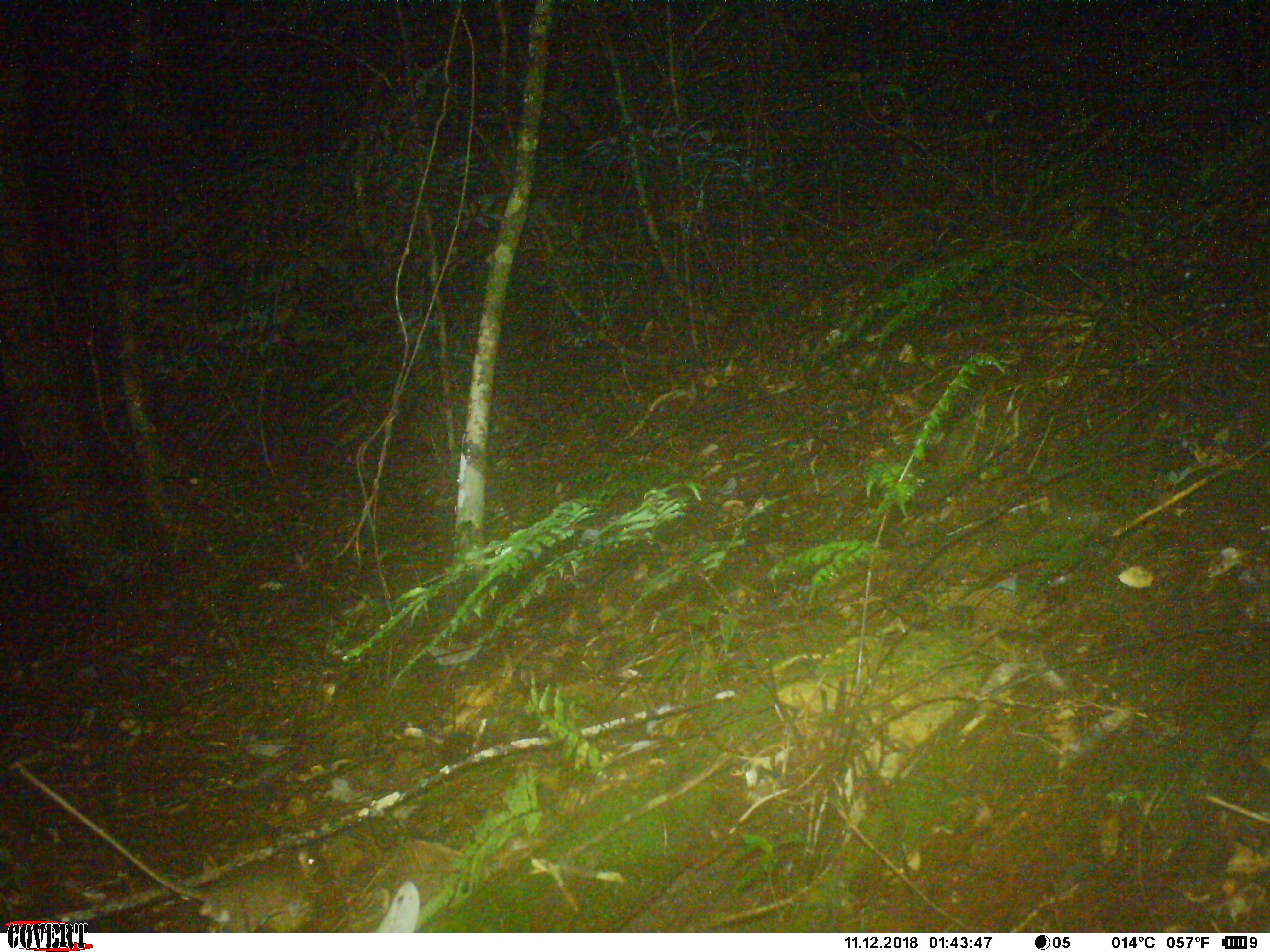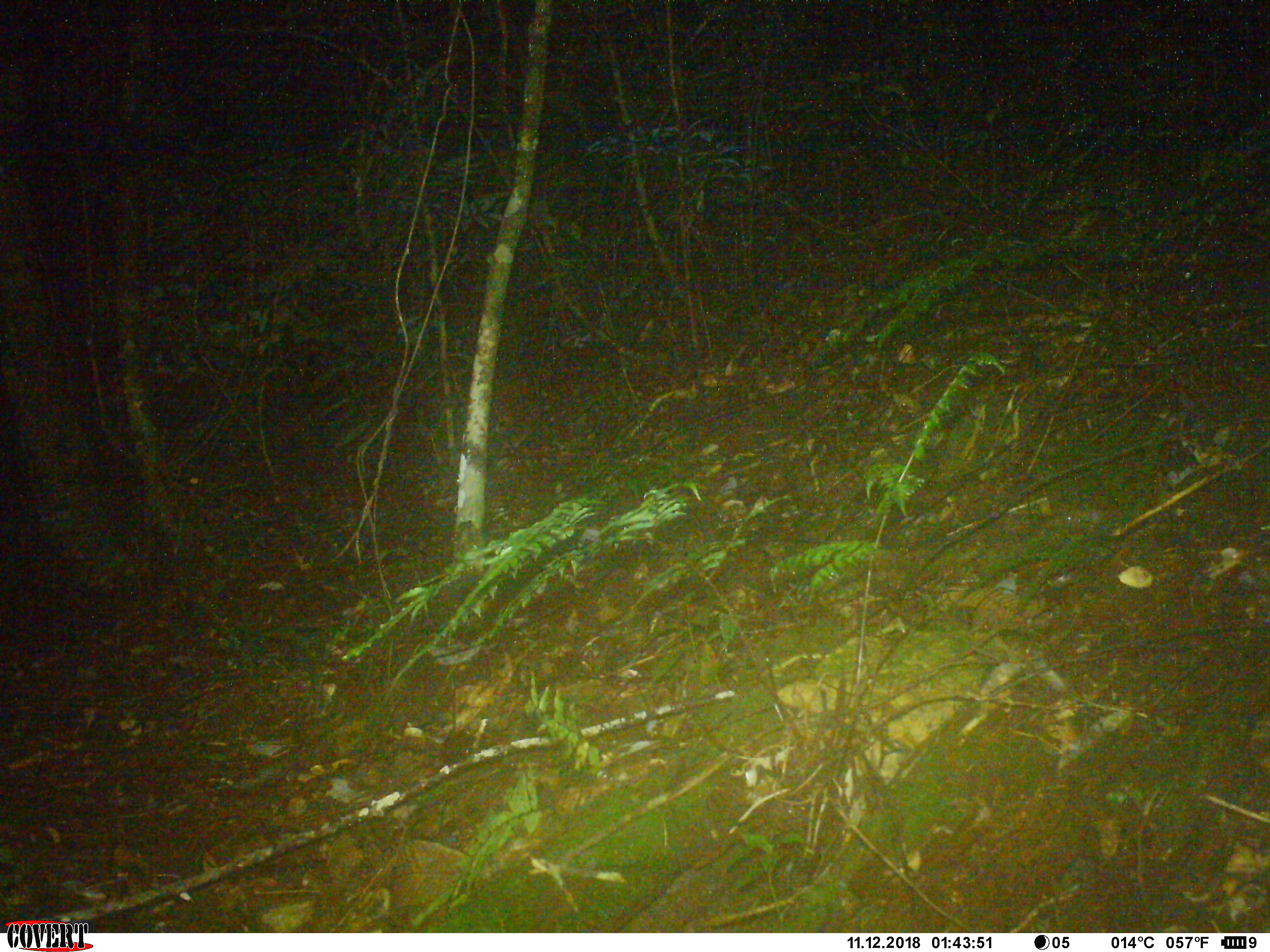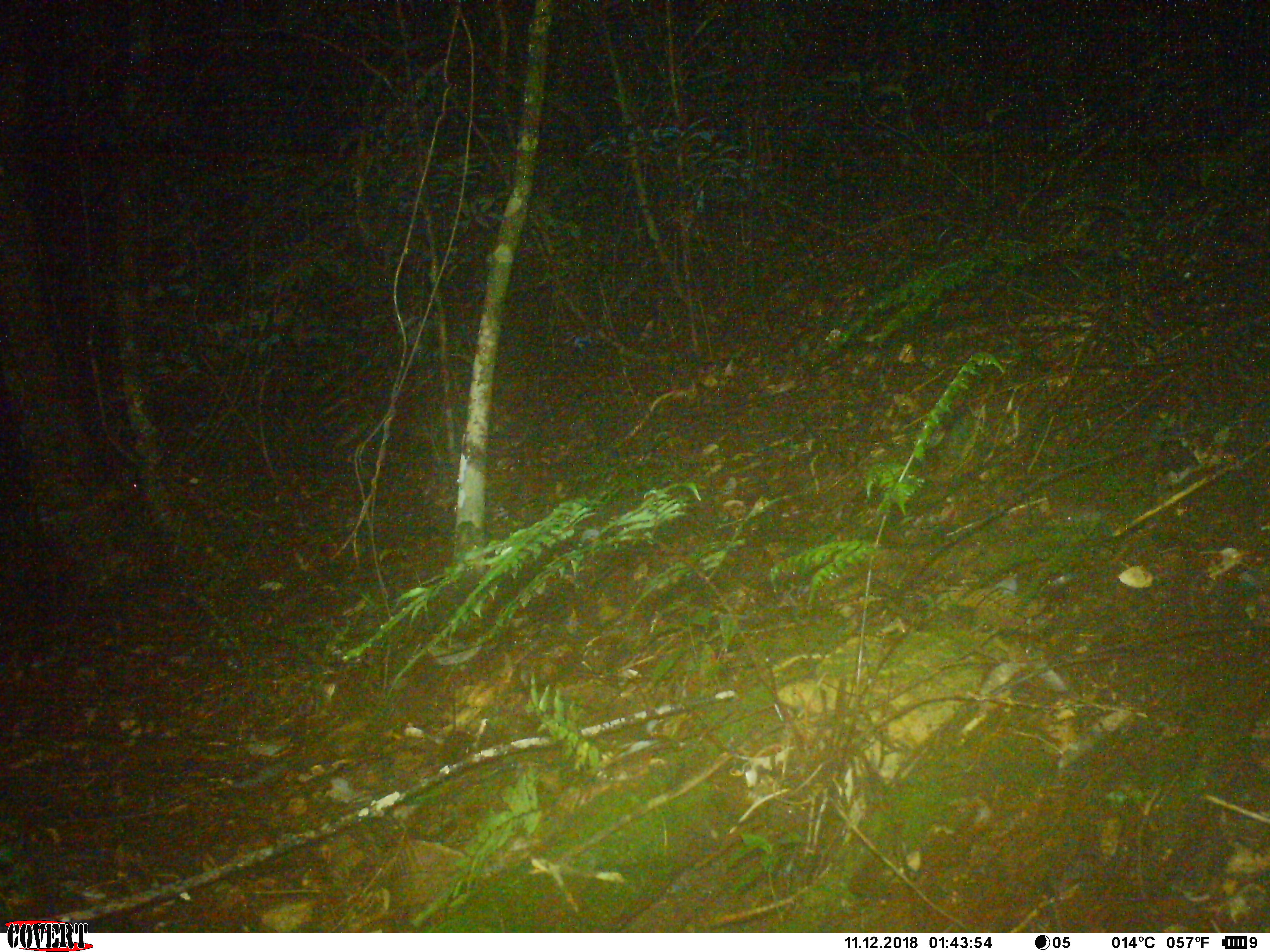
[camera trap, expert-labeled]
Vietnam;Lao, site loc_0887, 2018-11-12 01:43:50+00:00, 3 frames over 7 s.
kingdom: Animalia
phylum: Chordata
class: Mammalia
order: Rodentia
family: Muridae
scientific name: Muridae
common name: old-world mice and rats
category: unidentified murid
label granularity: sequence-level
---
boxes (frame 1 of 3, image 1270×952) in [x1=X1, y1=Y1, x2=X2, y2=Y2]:
unidentified murid: [x1=12, y1=761, x2=319, y2=933]